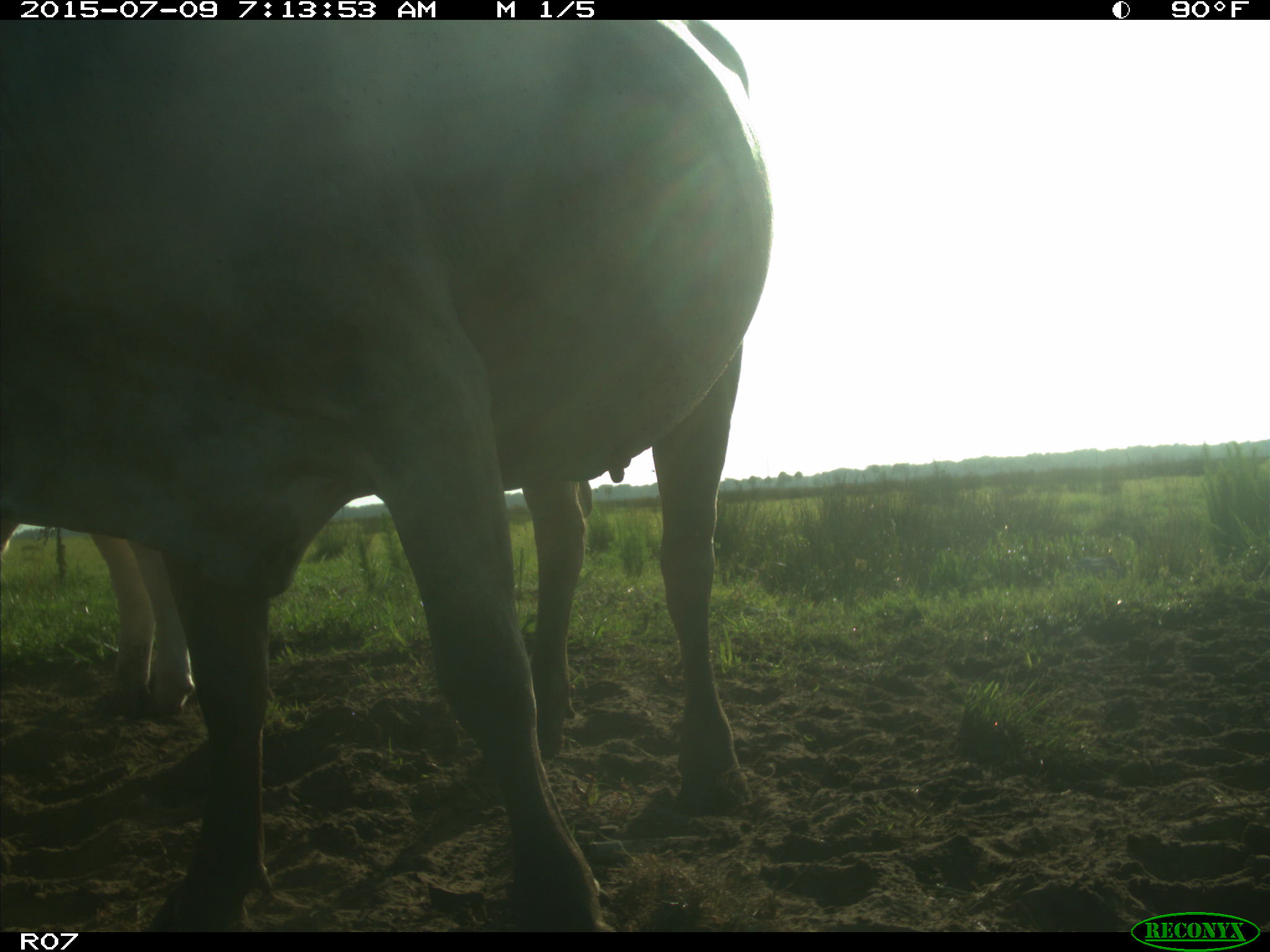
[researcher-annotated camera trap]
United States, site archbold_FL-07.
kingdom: Animalia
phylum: Chordata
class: Mammalia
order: Artiodactyla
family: Bovidae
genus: Bos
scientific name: Bos taurus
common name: domestic cow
Bos taurus (domestic cow).